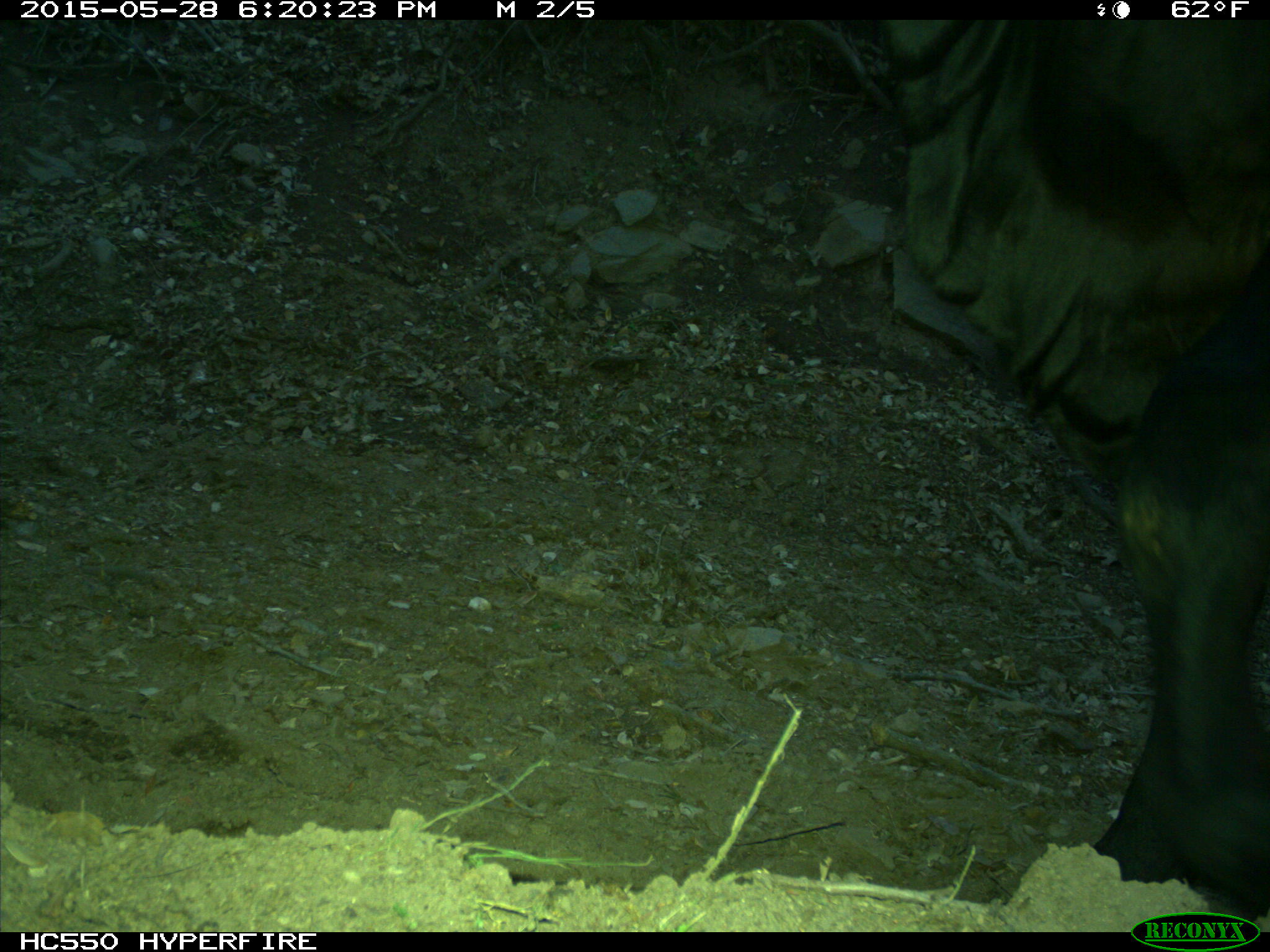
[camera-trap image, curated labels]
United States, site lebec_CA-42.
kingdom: Animalia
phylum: Chordata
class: Mammalia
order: Artiodactyla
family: Bovidae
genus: Bos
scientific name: Bos taurus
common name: domestic cow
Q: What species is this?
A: Bos taurus (domestic cow).